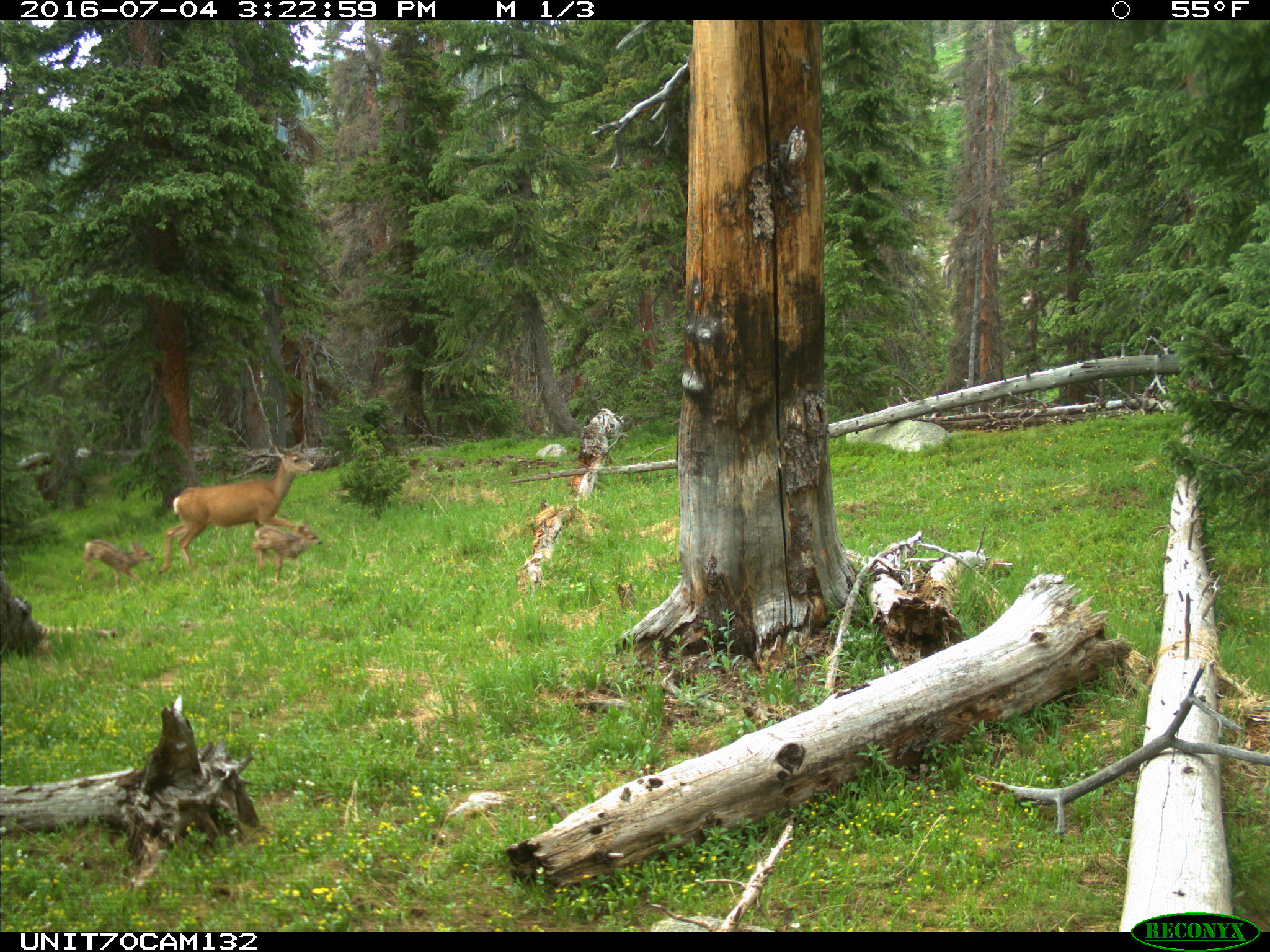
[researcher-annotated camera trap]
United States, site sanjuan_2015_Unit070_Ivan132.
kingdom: Animalia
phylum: Chordata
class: Mammalia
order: Artiodactyla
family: Cervidae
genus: Odocoileus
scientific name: Odocoileus hemionus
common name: mule deer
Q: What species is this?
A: Odocoileus hemionus (mule deer).